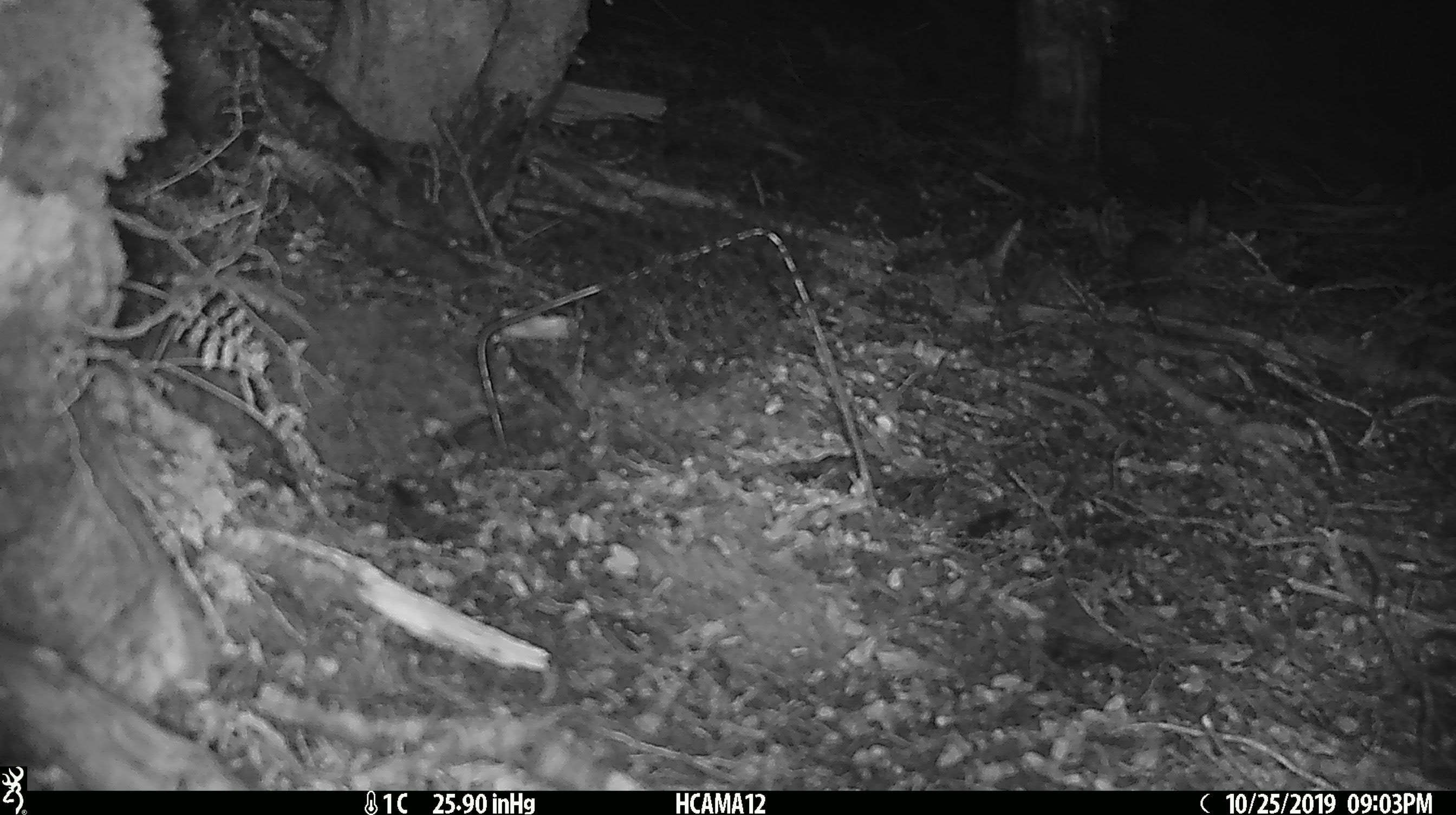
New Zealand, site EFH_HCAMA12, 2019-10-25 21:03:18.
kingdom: Animalia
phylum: Chordata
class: Mammalia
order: Rodentia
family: Muridae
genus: Mus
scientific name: Mus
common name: mouse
Mouse (Mus).